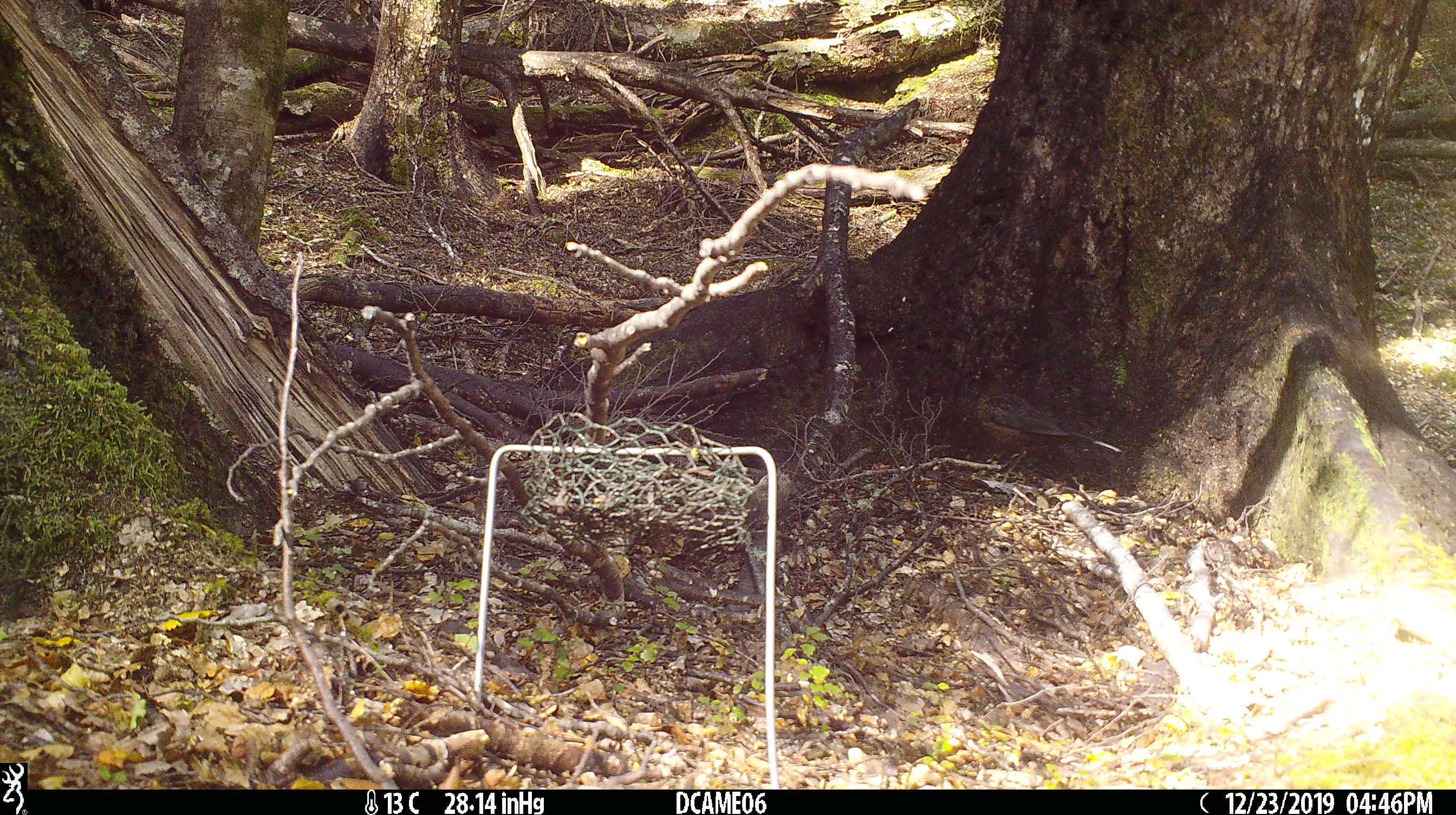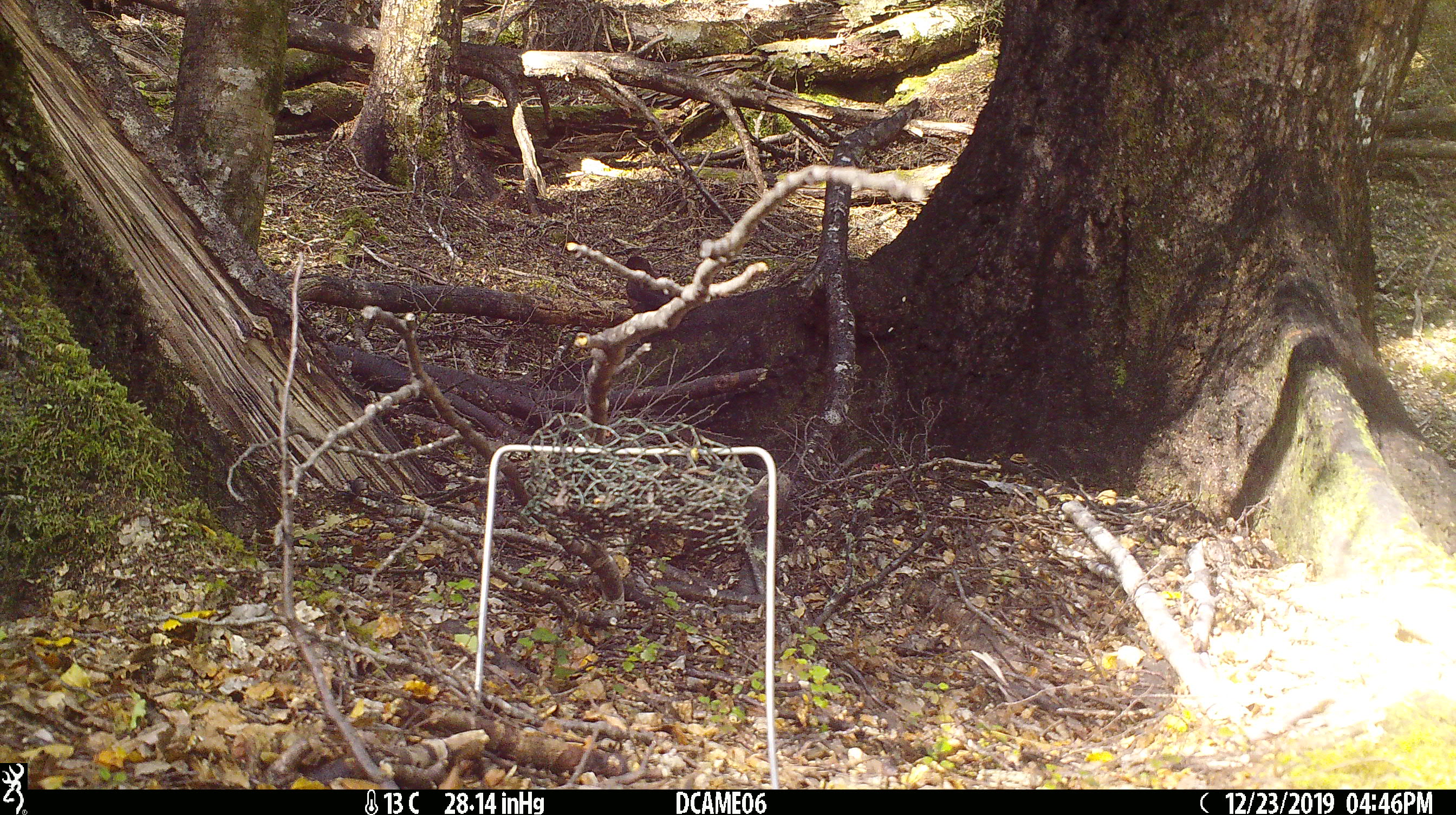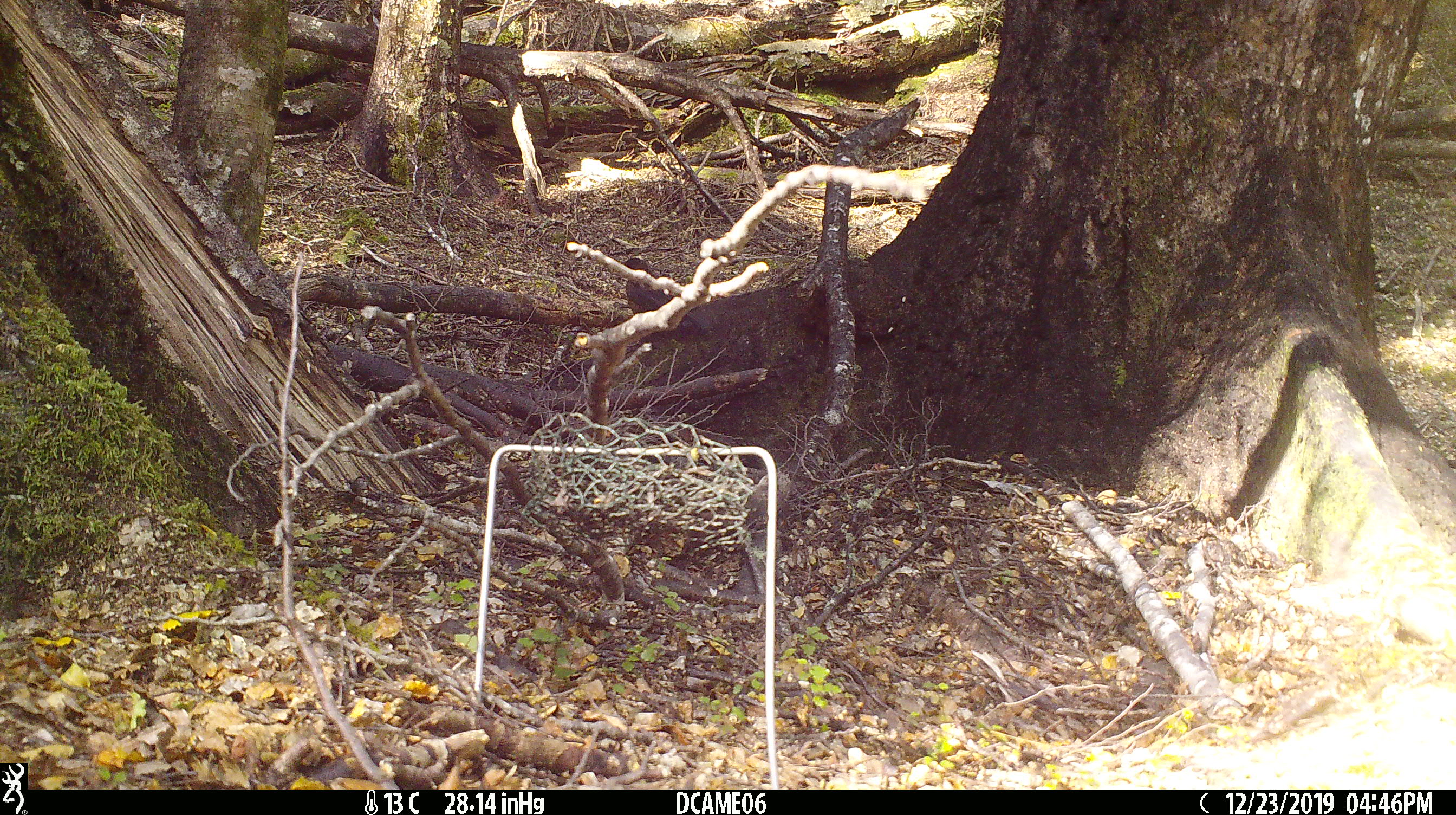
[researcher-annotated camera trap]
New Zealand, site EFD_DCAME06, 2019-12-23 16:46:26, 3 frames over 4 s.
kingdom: Animalia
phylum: Chordata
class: Aves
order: Passeriformes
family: Turdidae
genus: Turdus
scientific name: Turdus merula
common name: eurasian blackbird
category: blackbird